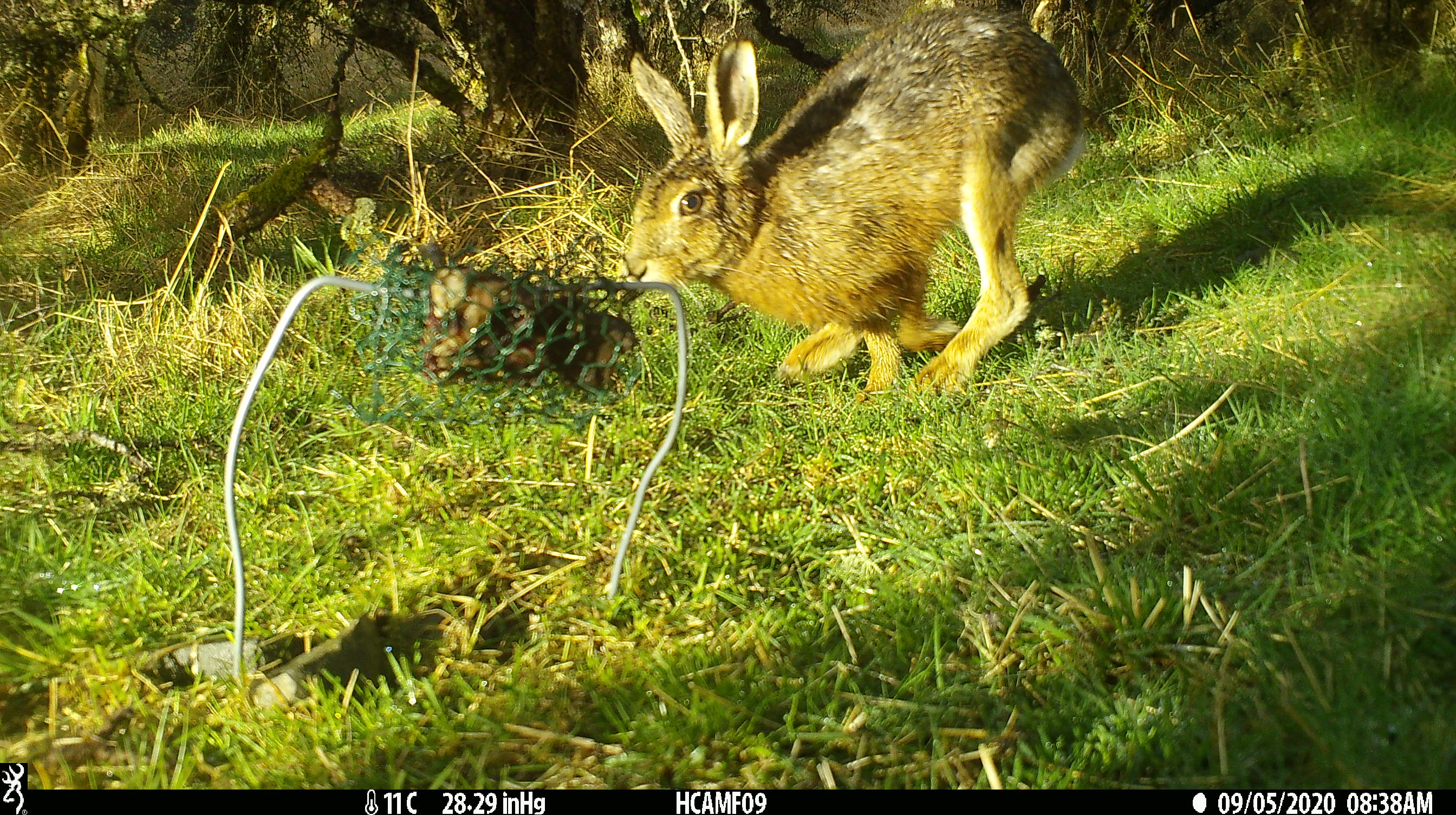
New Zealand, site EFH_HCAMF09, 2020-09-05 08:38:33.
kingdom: Animalia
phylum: Chordata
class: Mammalia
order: Lagomorpha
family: Leporidae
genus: Lepus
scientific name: Lepus europaeus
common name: brown hare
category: hare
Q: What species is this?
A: Hare (brown hare) (Lepus europaeus).